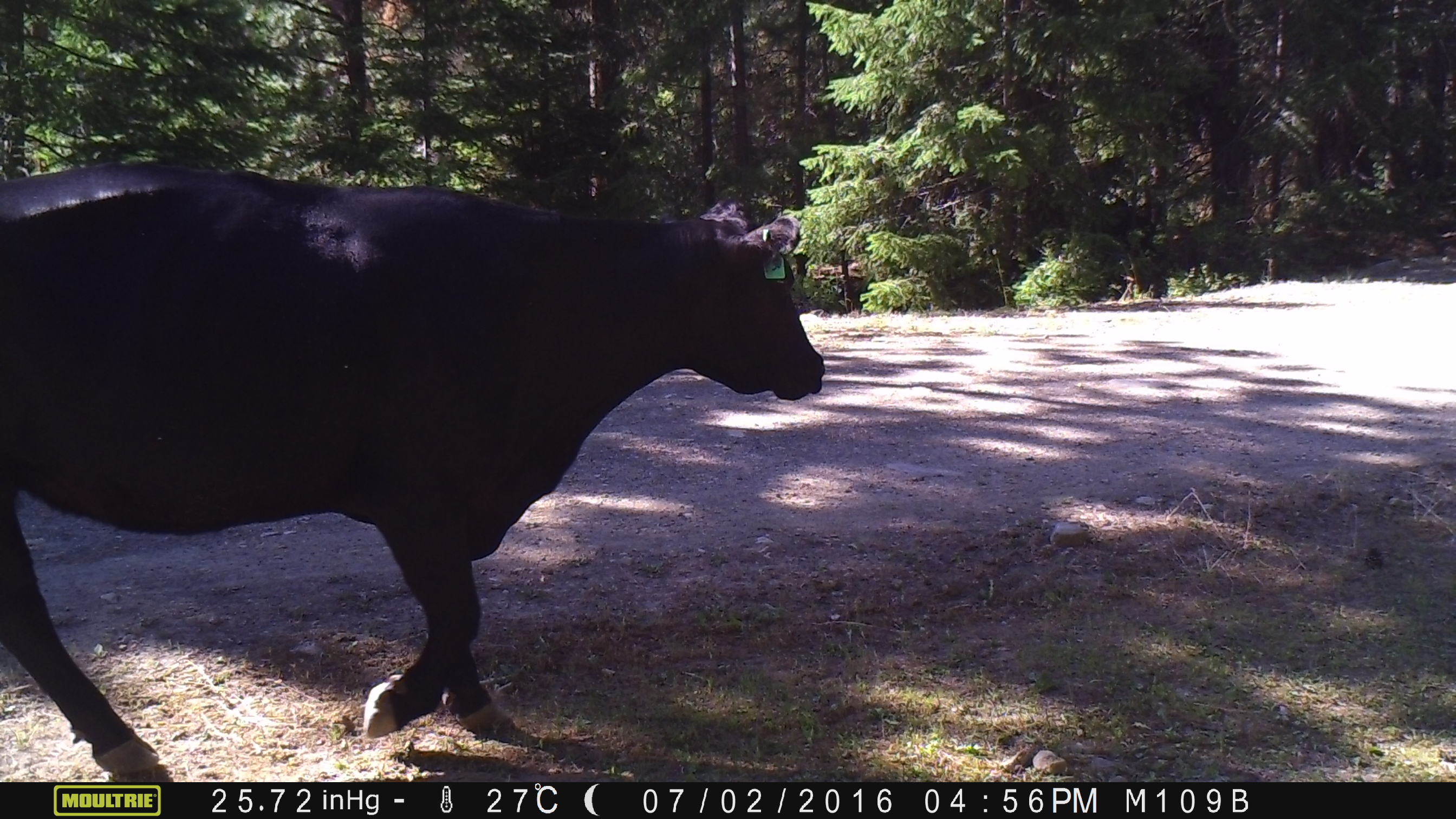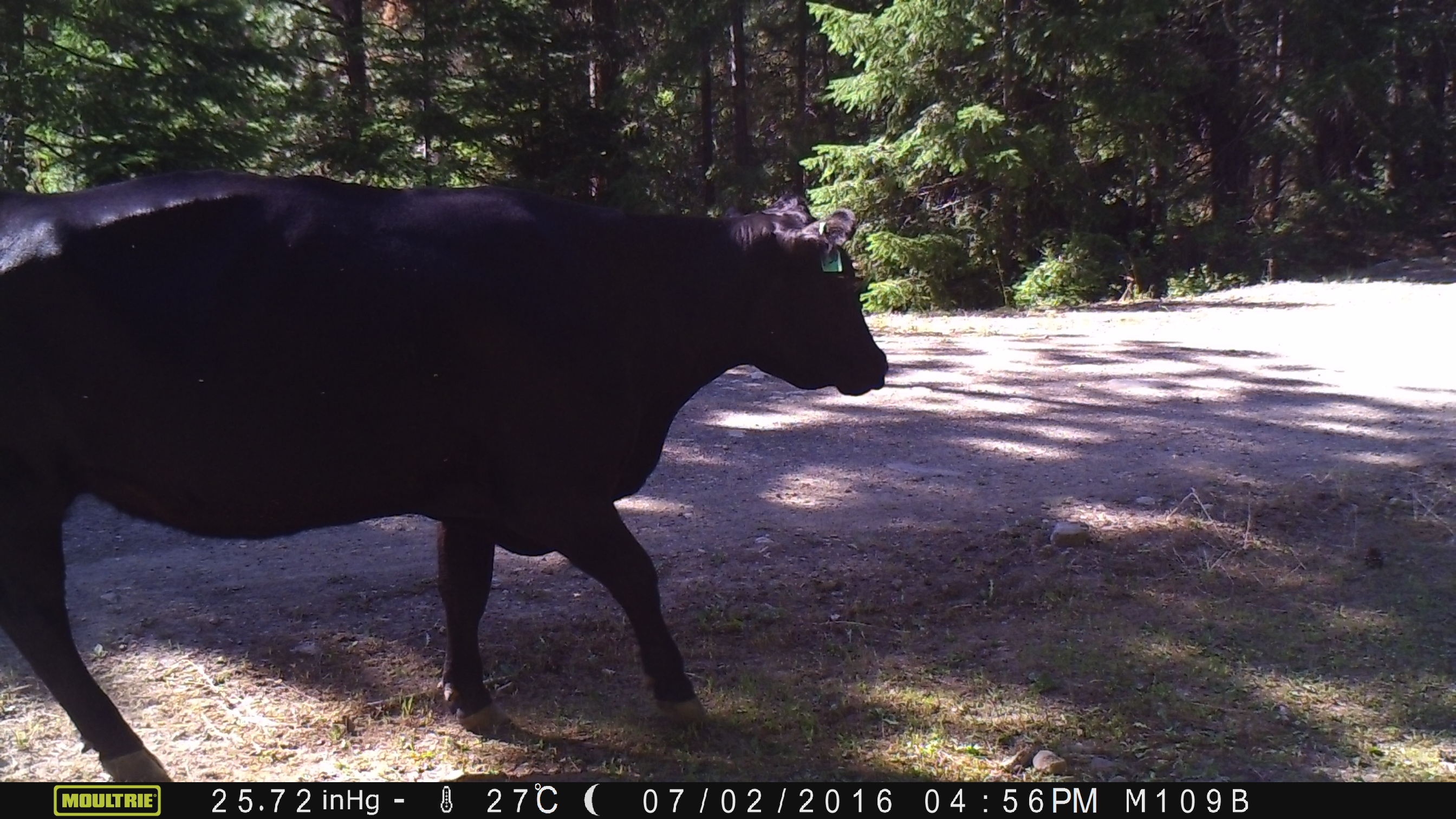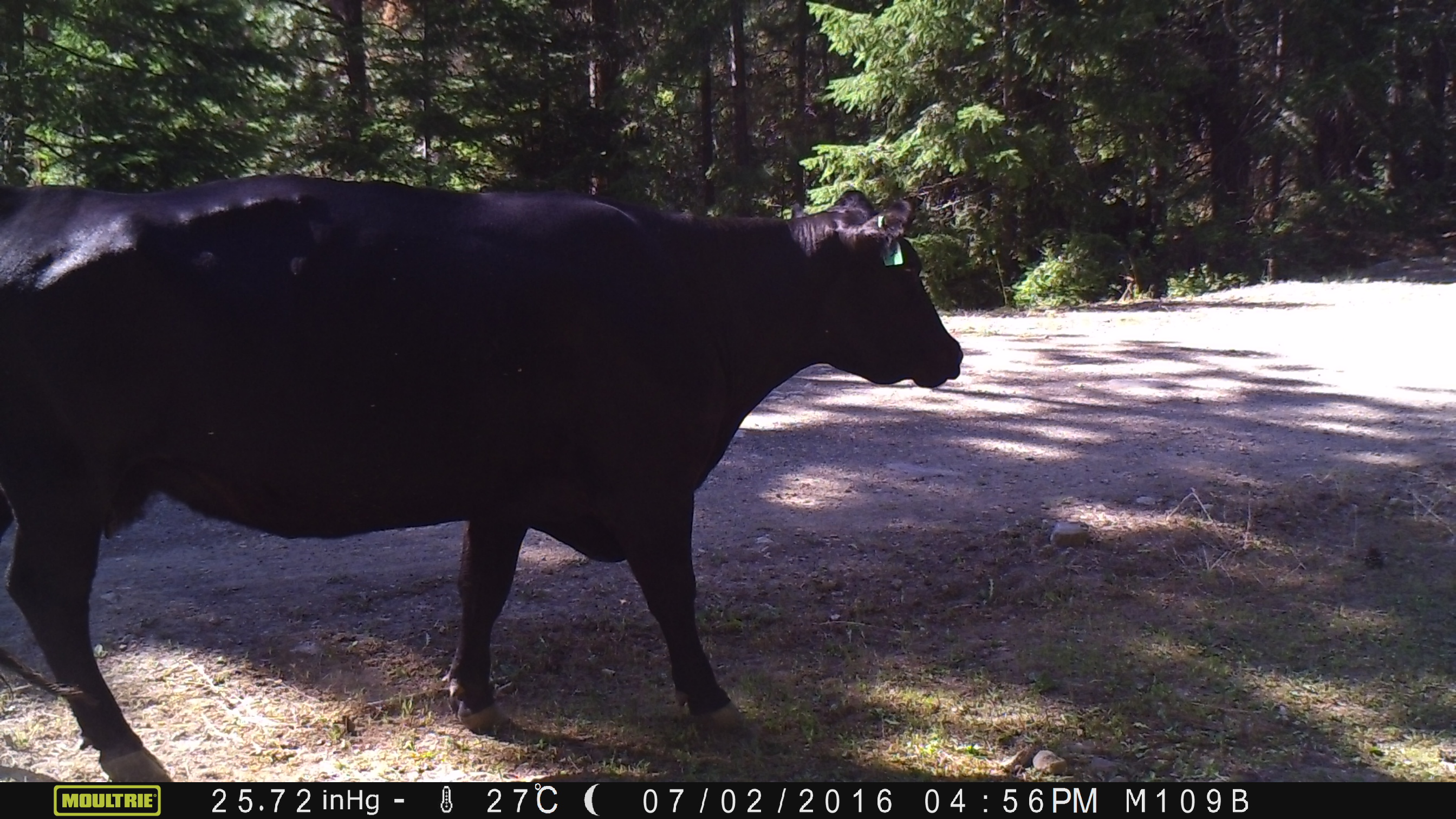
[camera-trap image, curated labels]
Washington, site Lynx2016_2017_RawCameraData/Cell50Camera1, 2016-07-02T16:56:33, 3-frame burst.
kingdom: Animalia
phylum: Chordata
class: Mammalia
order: Artiodactyla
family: Bovidae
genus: Bos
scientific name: Bos taurus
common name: domestic cattle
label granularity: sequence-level